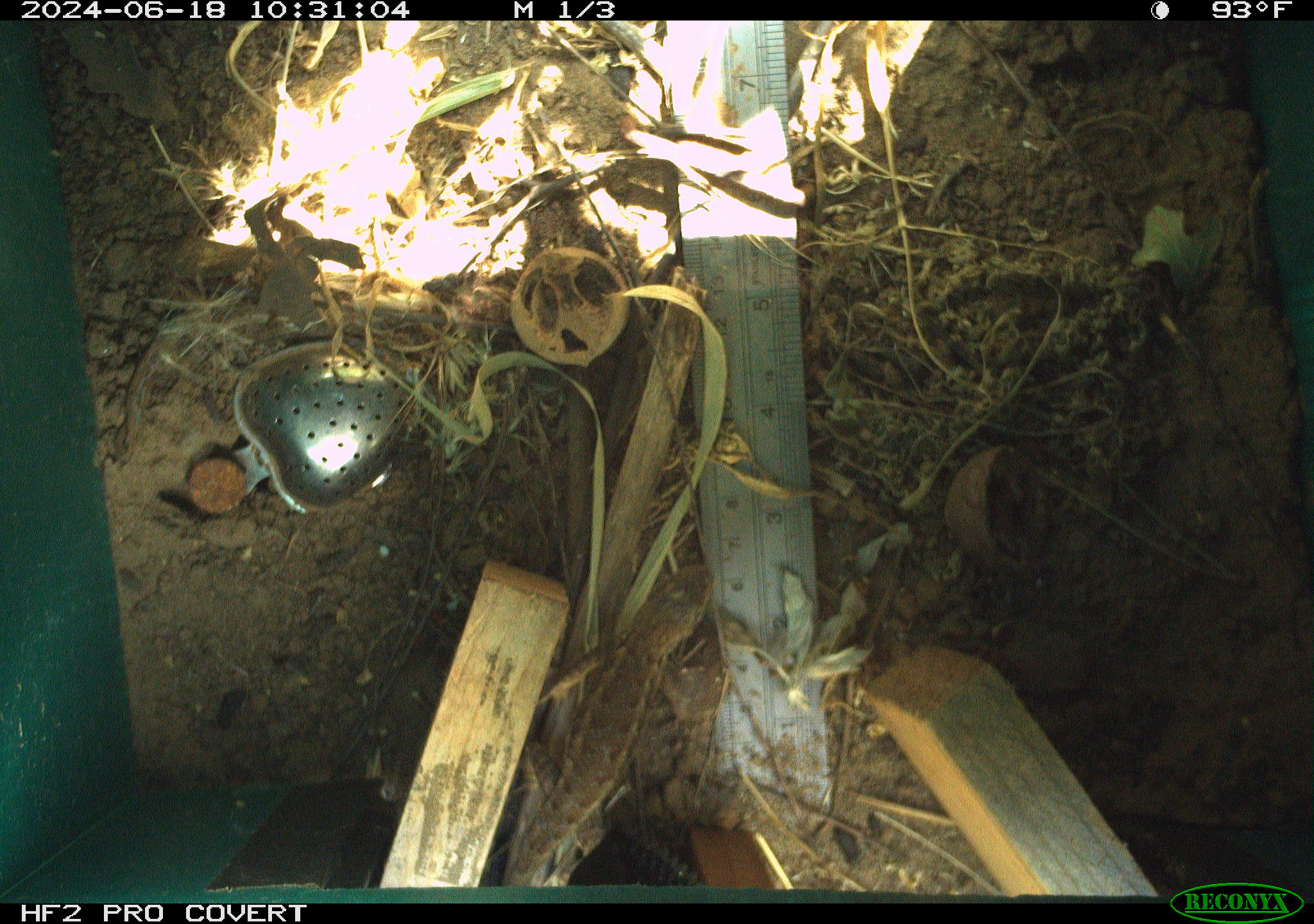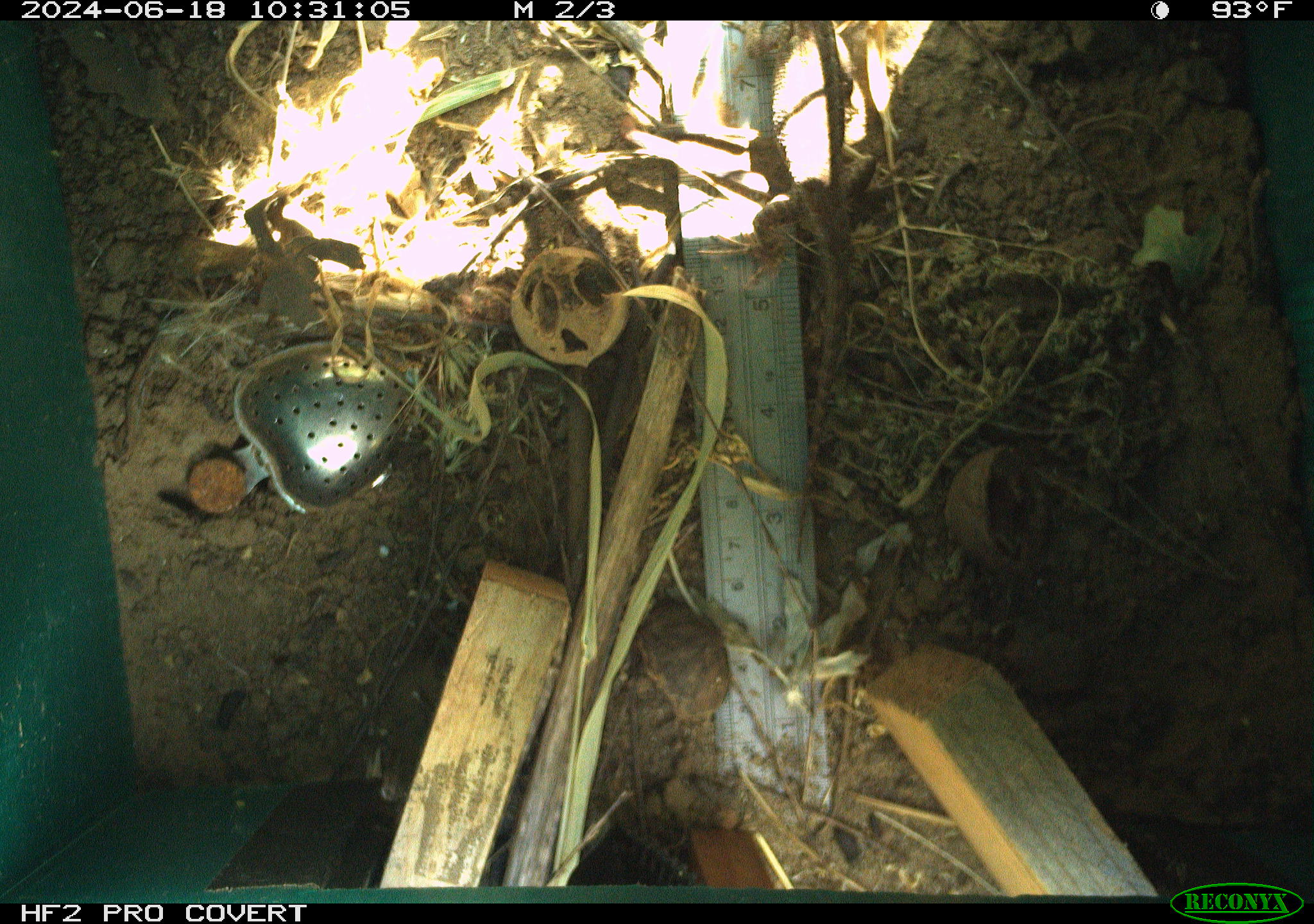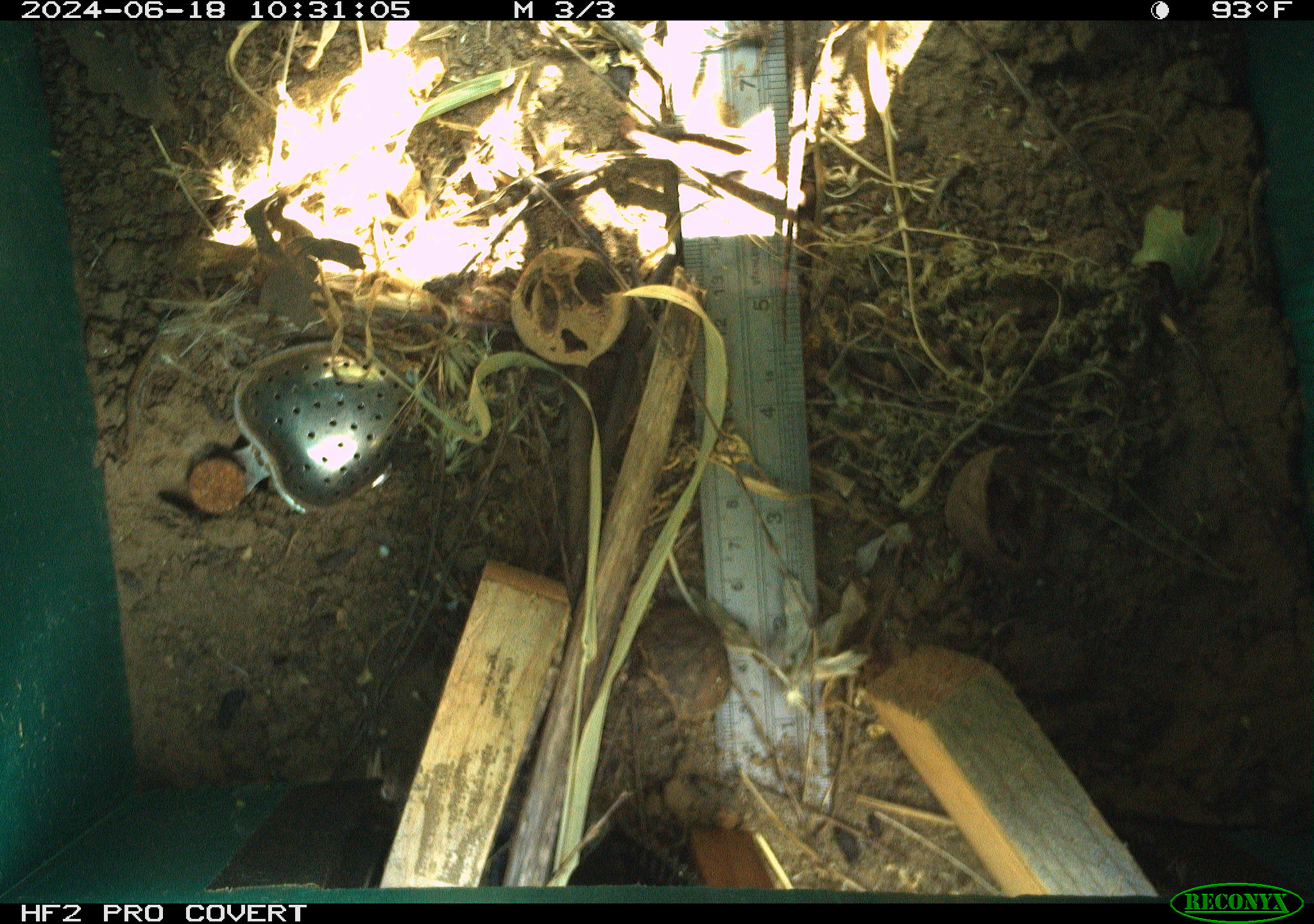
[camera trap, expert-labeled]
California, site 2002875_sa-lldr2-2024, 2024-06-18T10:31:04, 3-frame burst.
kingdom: Animalia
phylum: Chordata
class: Reptilia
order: Squamata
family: Phrynosomatidae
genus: Sceloporus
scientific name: Sceloporus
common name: spiny lizards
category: sceloporus species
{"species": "sceloporus species (spiny lizards) (Sceloporus)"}